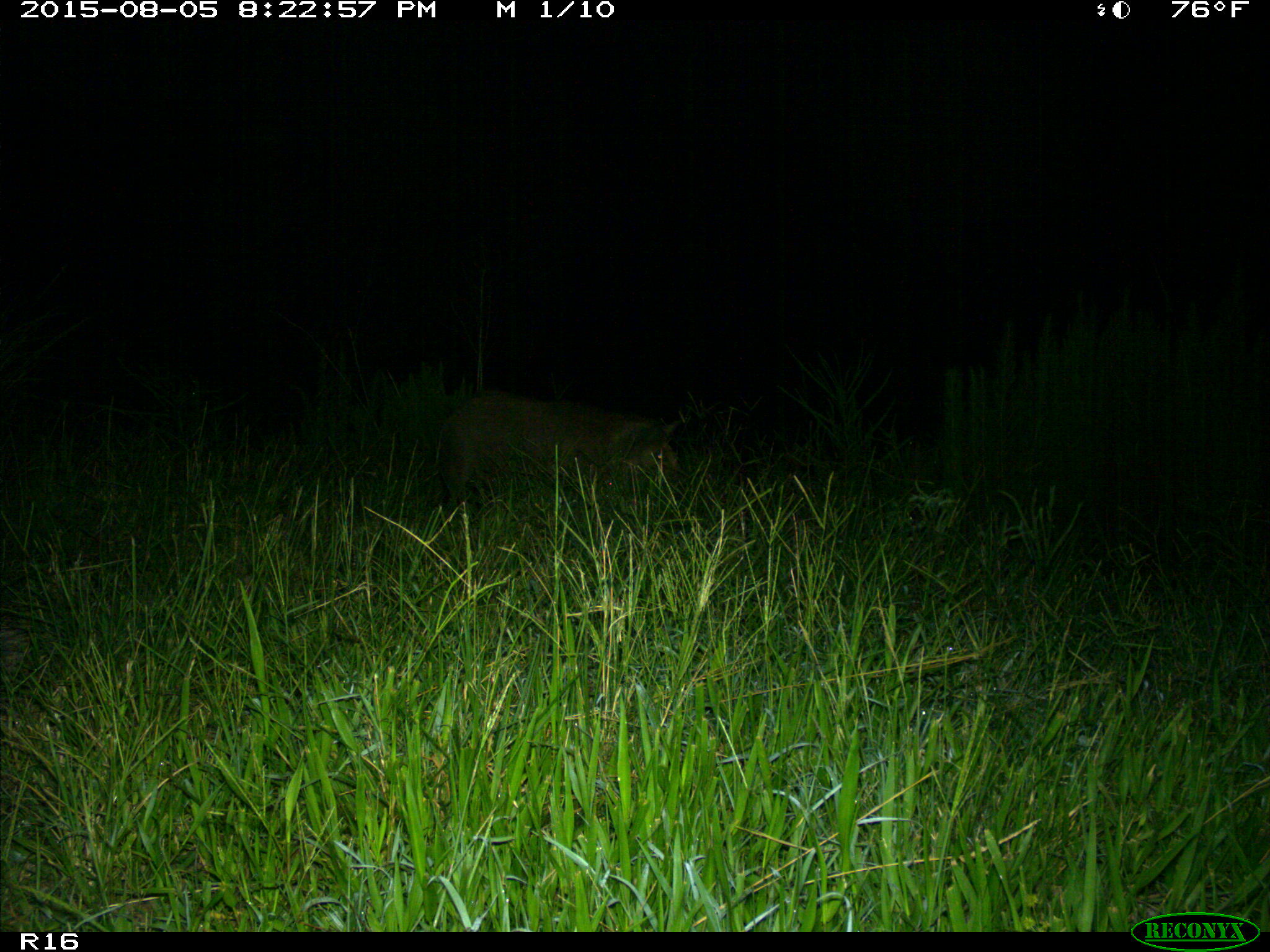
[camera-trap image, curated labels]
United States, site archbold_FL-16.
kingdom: Animalia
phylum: Chordata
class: Mammalia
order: Artiodactyla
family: Suidae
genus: Sus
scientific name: Sus scrofa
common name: wild boar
Sus scrofa (wild boar).